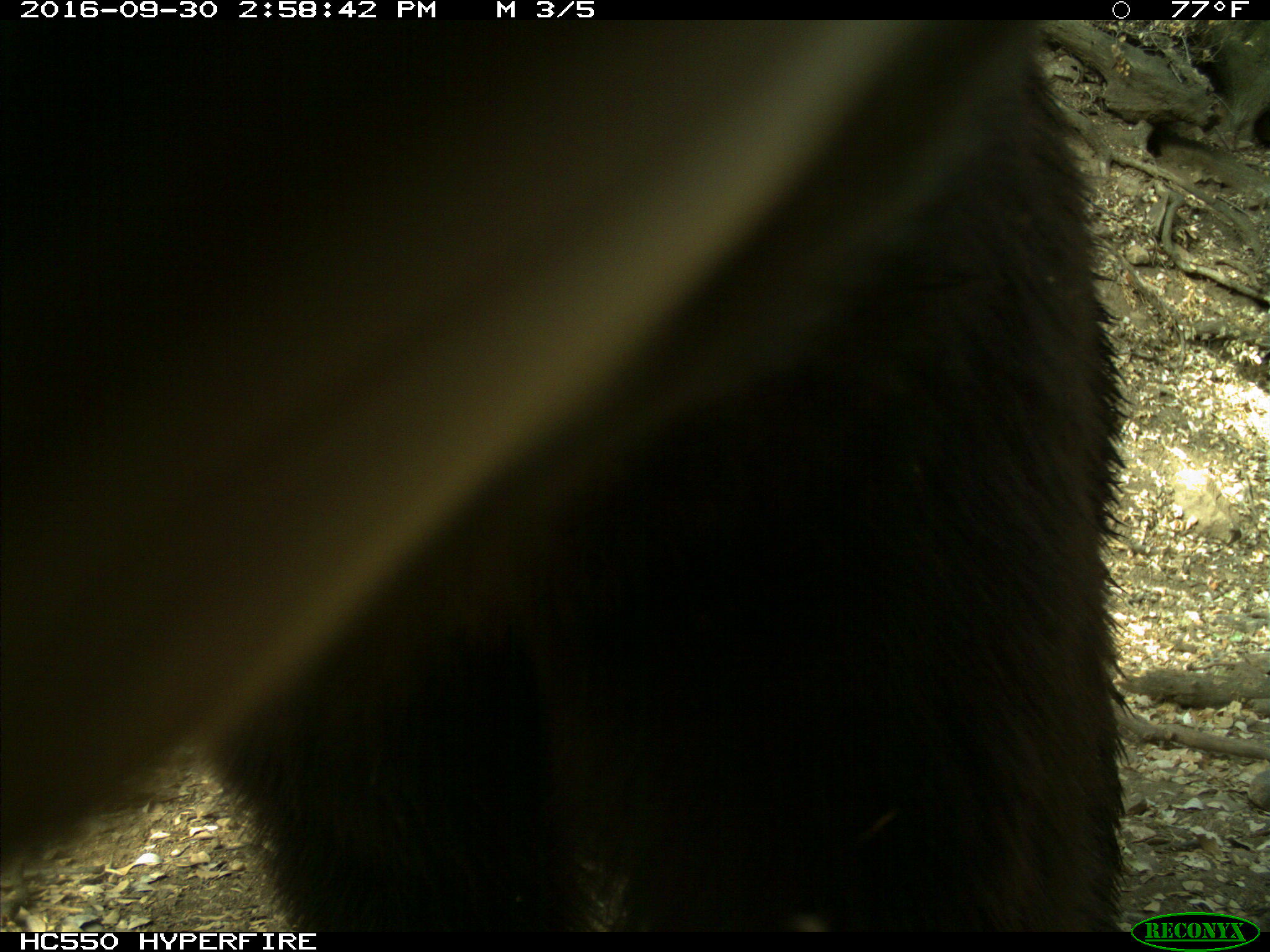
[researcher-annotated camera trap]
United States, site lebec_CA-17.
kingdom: Animalia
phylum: Chordata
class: Mammalia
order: Carnivora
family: Ursidae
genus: Ursus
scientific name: Ursus americanus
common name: american black bear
Ursus americanus (american black bear).